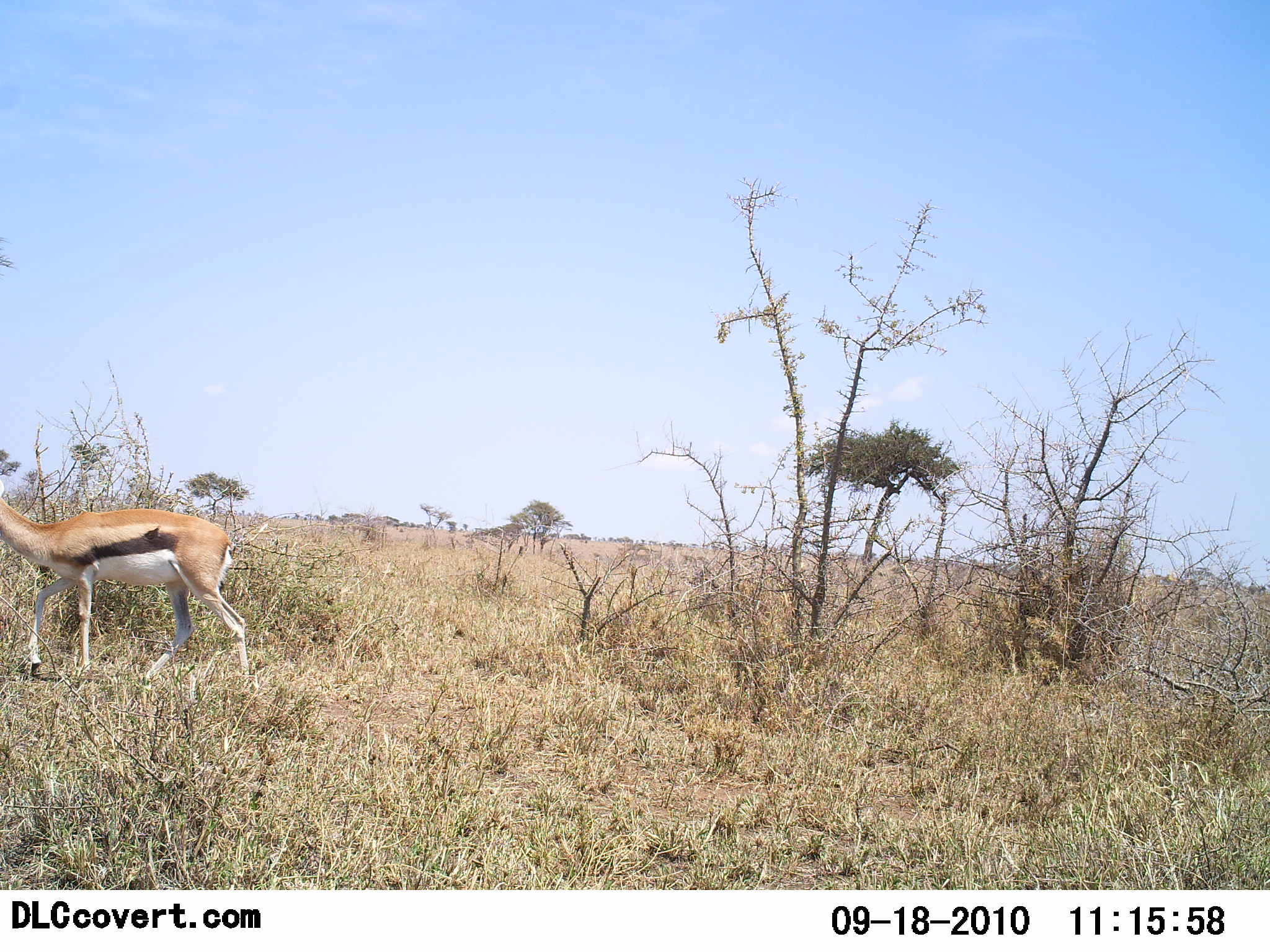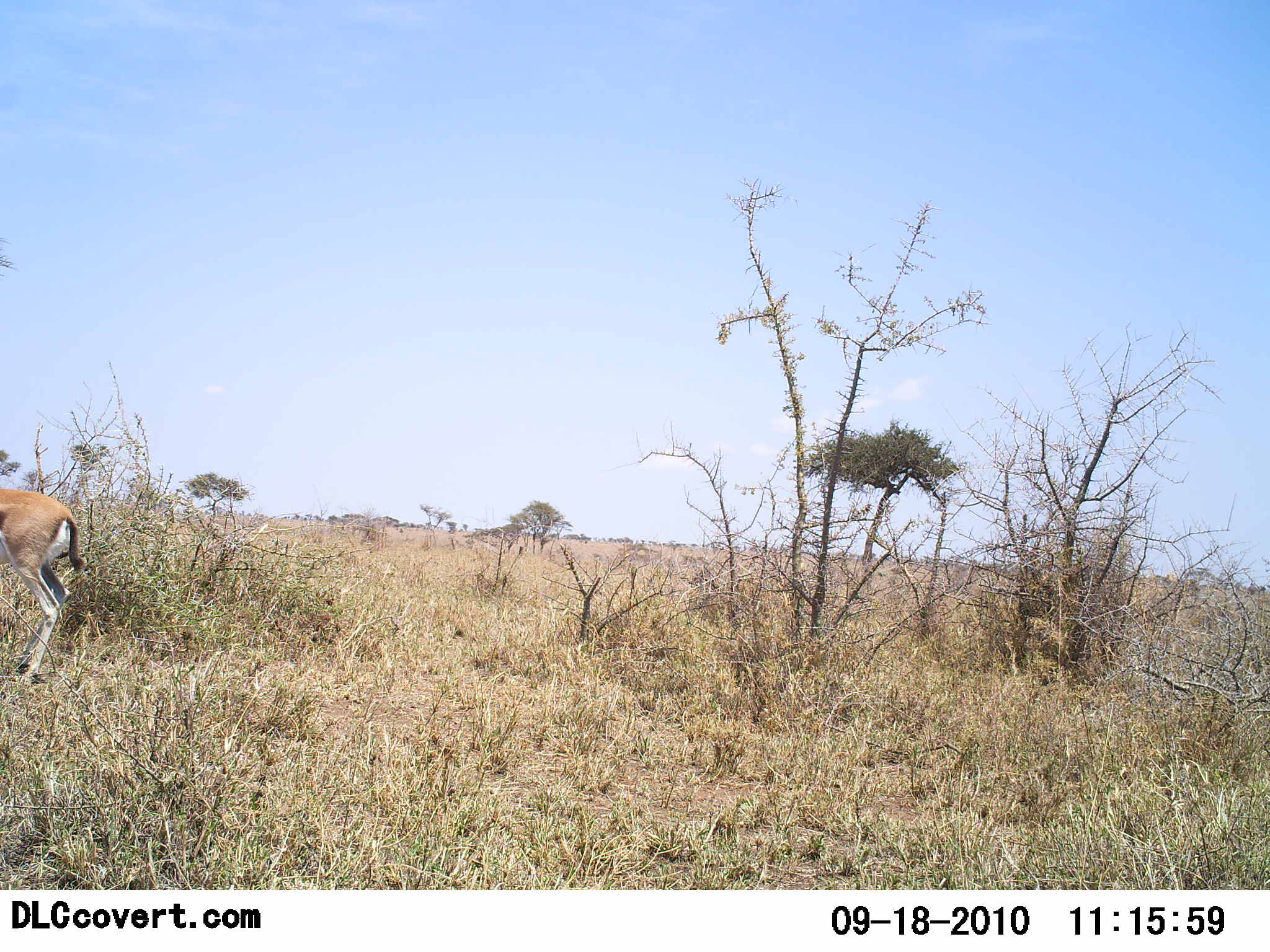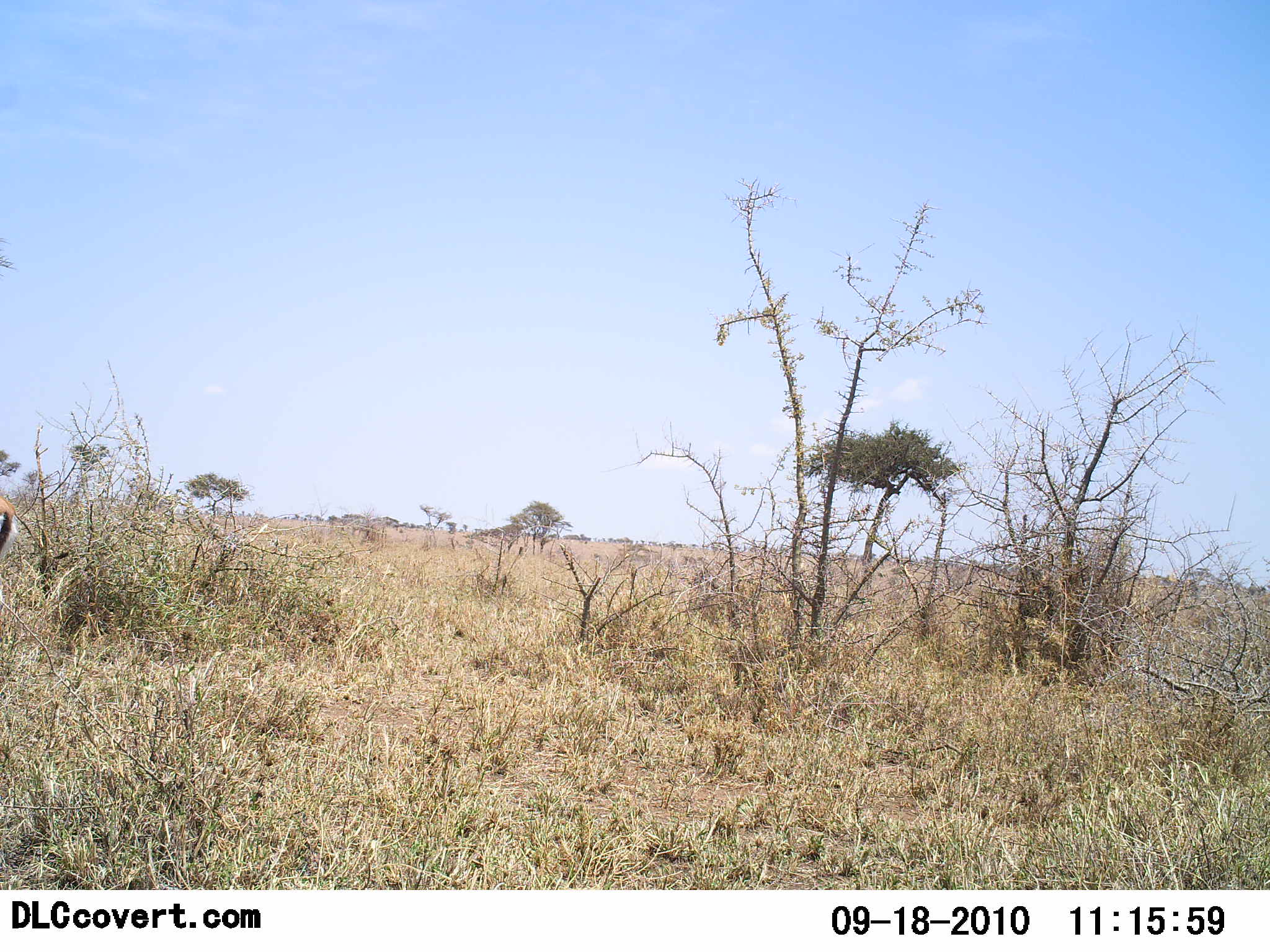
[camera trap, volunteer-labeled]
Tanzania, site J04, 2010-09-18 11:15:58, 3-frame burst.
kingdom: Animalia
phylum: Chordata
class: Mammalia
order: Artiodactyla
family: Bovidae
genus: Eudorcas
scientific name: Eudorcas thomsonii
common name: thomson's gazelle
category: gazellethomsons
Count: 1.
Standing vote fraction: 11%.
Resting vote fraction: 0%.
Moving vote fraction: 89%.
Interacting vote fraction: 0%.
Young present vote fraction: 0%.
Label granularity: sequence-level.